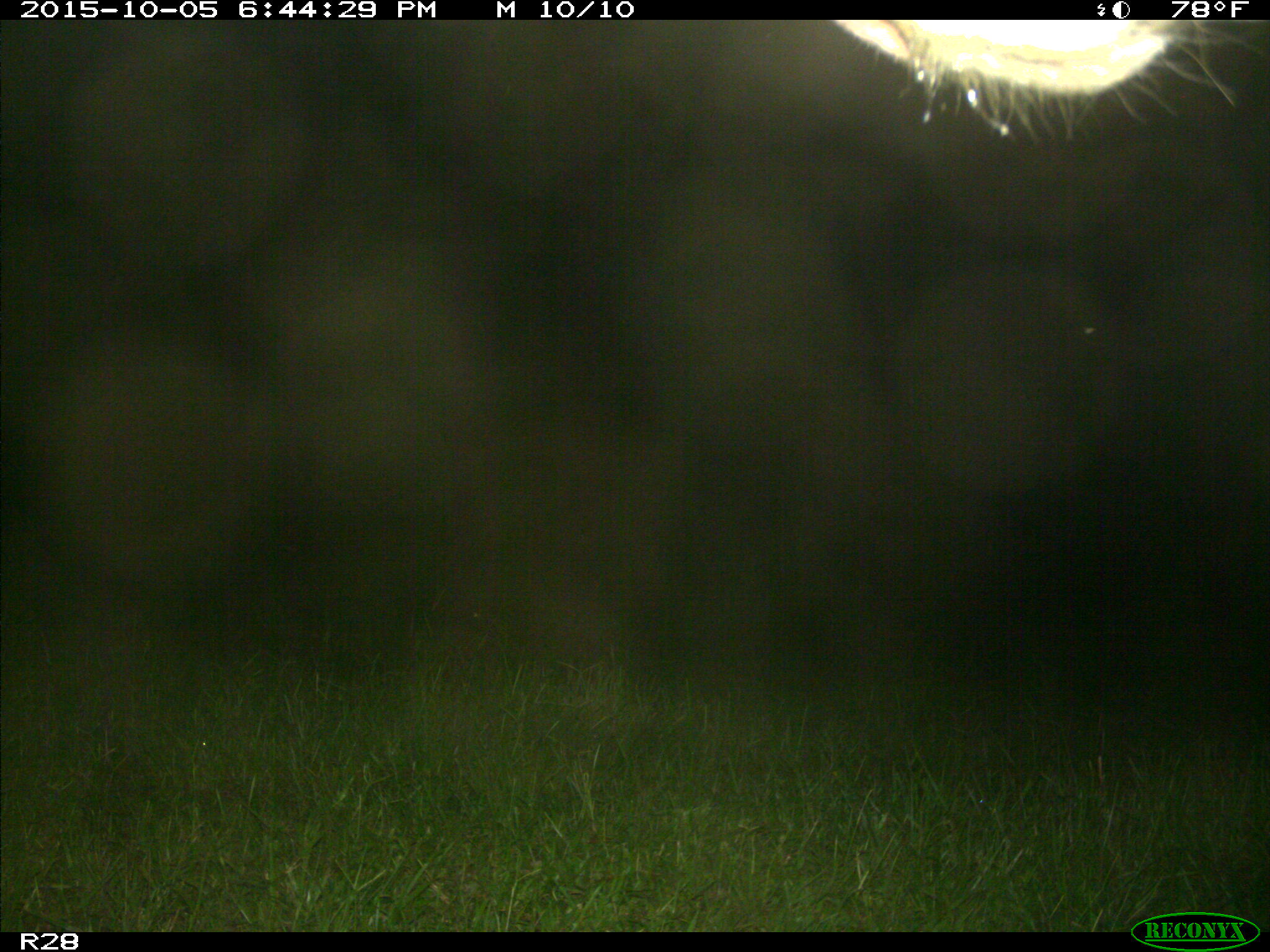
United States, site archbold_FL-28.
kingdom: Animalia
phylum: Chordata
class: Mammalia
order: Artiodactyla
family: Bovidae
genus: Bos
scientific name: Bos taurus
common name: domestic cow